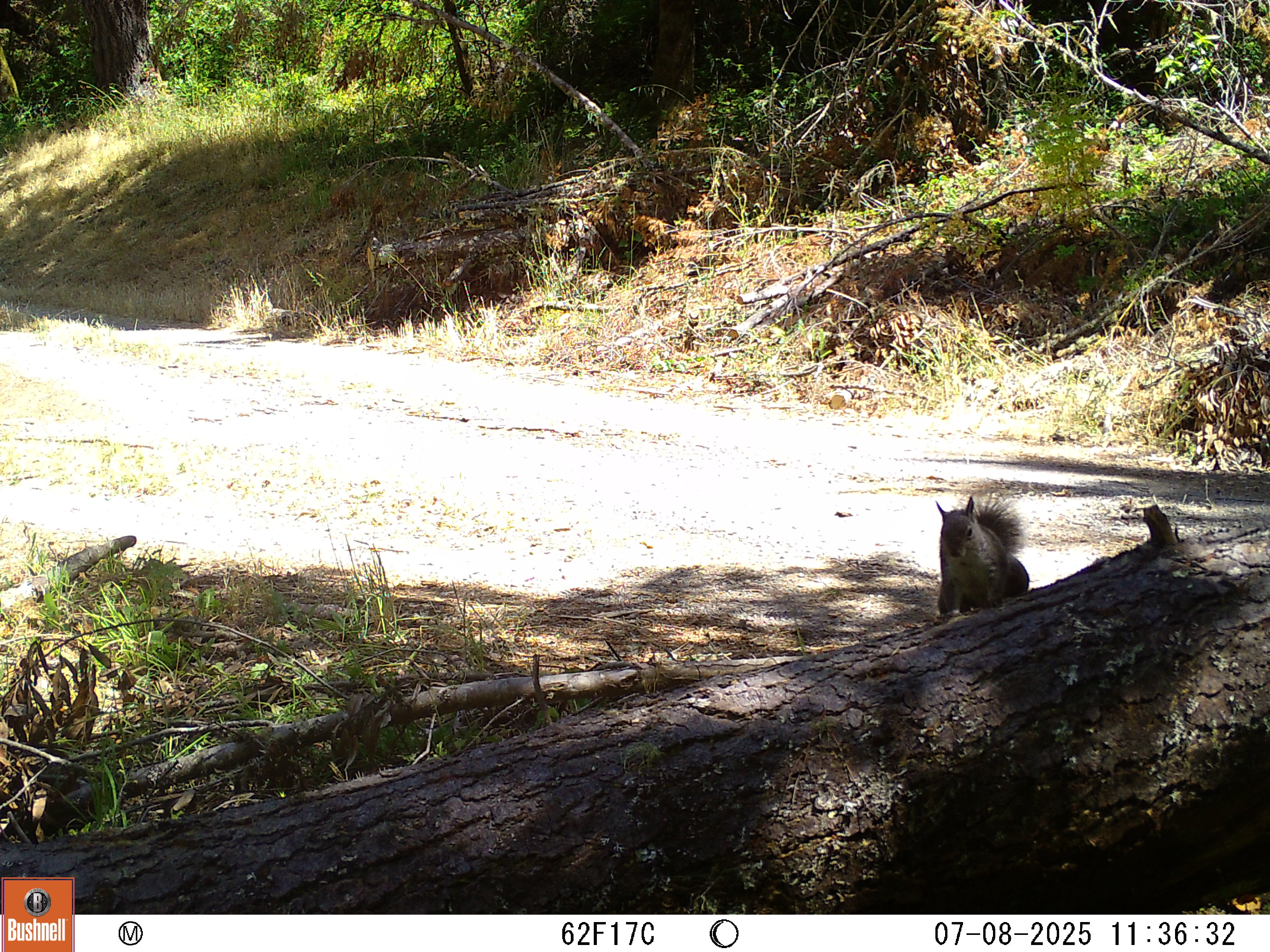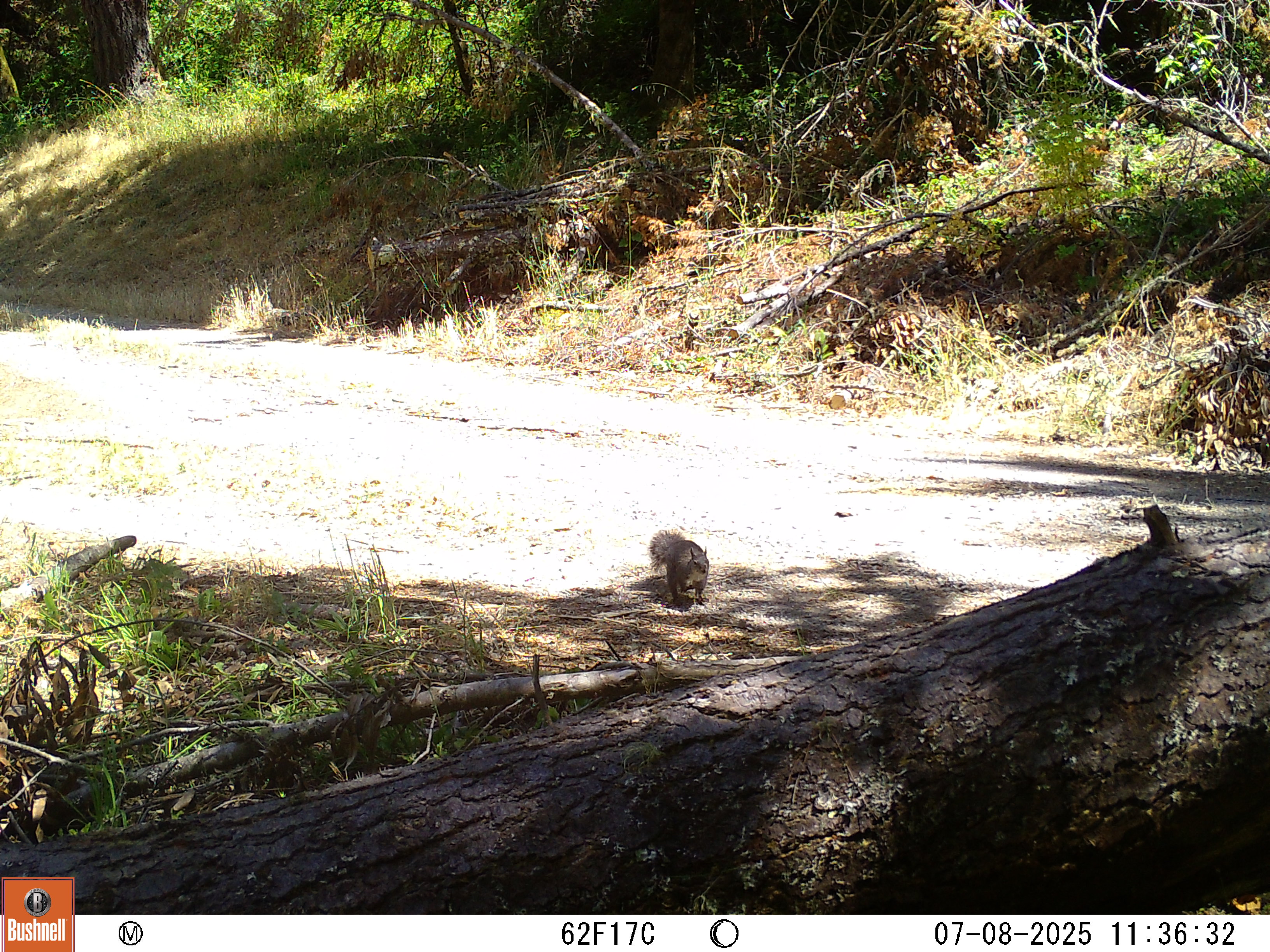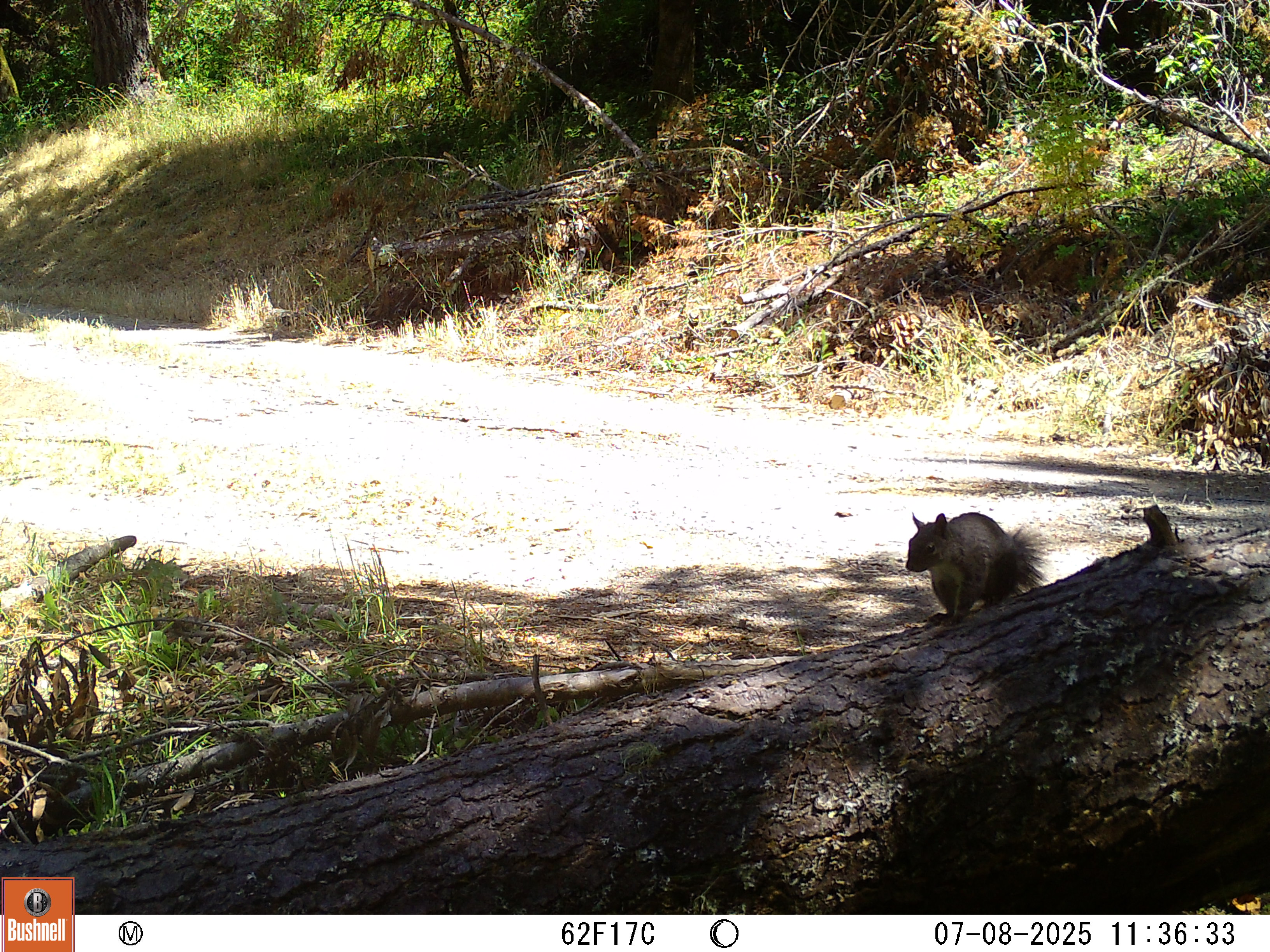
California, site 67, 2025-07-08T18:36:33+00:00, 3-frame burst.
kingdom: Animalia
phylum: Chordata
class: Mammalia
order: Rodentia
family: Sciuridae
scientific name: Sciuridae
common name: squirrel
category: unknown squirrel